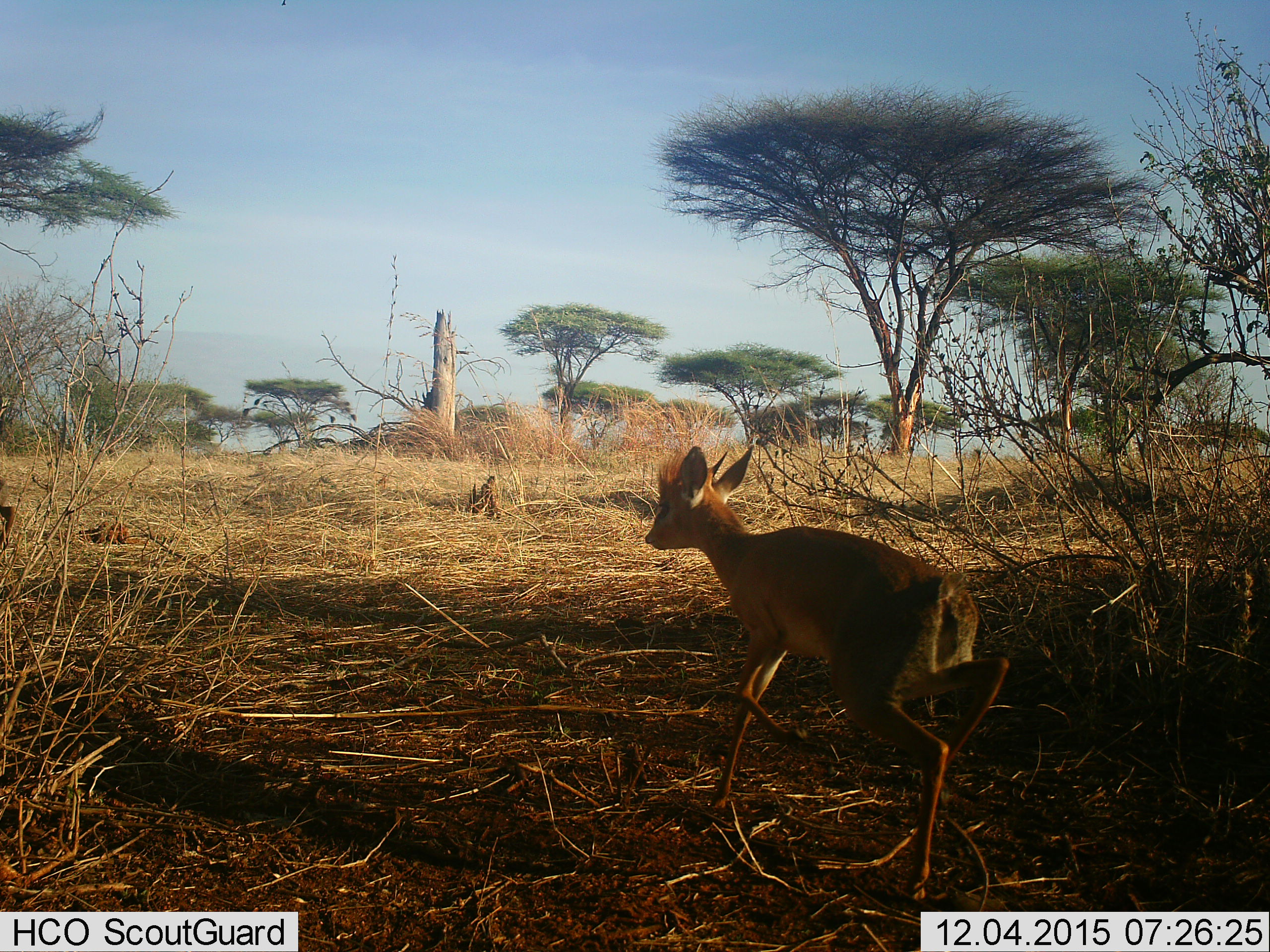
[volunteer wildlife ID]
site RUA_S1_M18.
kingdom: Animalia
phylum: Chordata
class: Mammalia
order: Artiodactyla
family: Bovidae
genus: Madoqua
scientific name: Madoqua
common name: dik-dik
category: dikdik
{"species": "dikdik (dik-dik) (Madoqua)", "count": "1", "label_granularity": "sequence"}